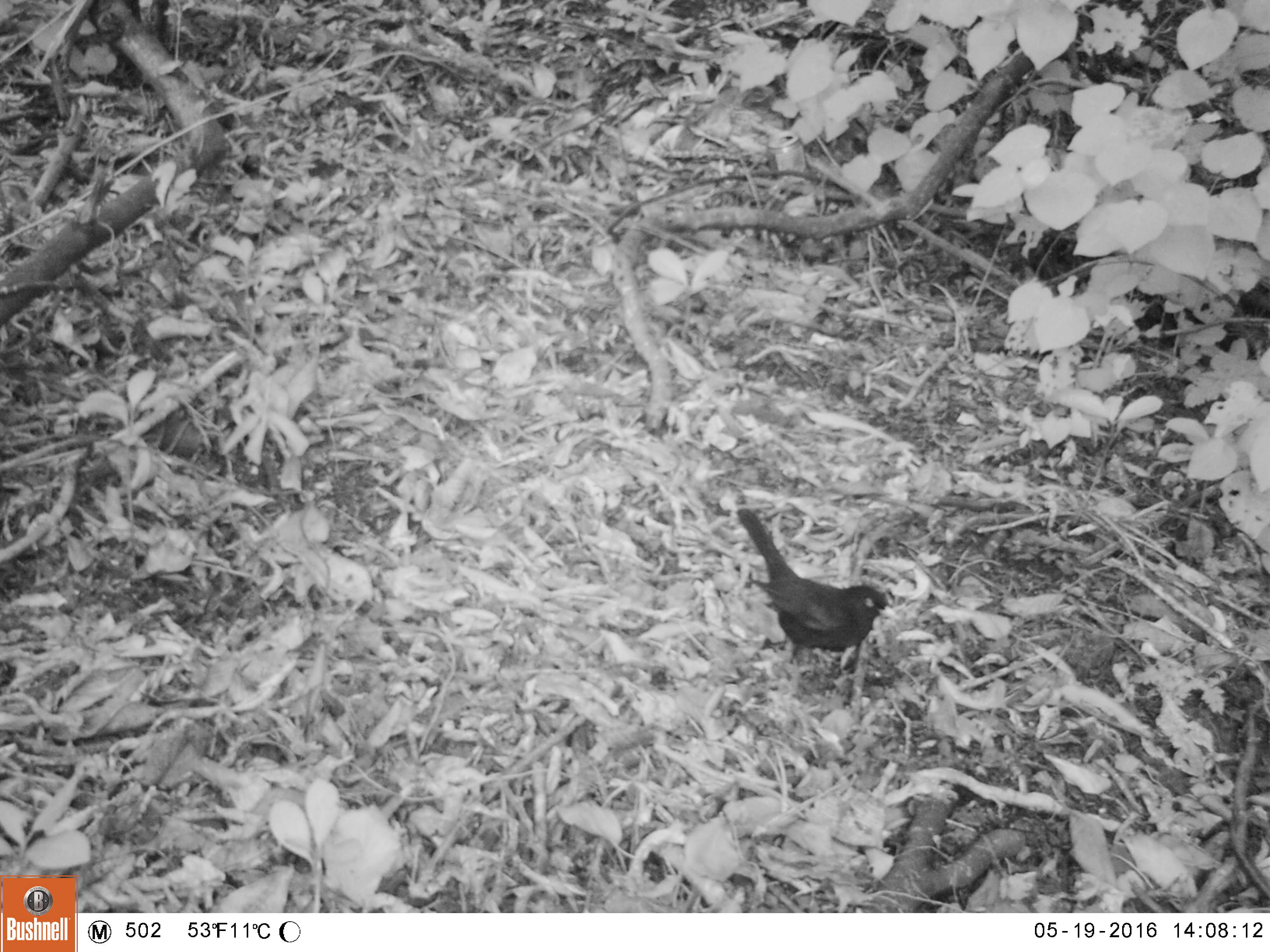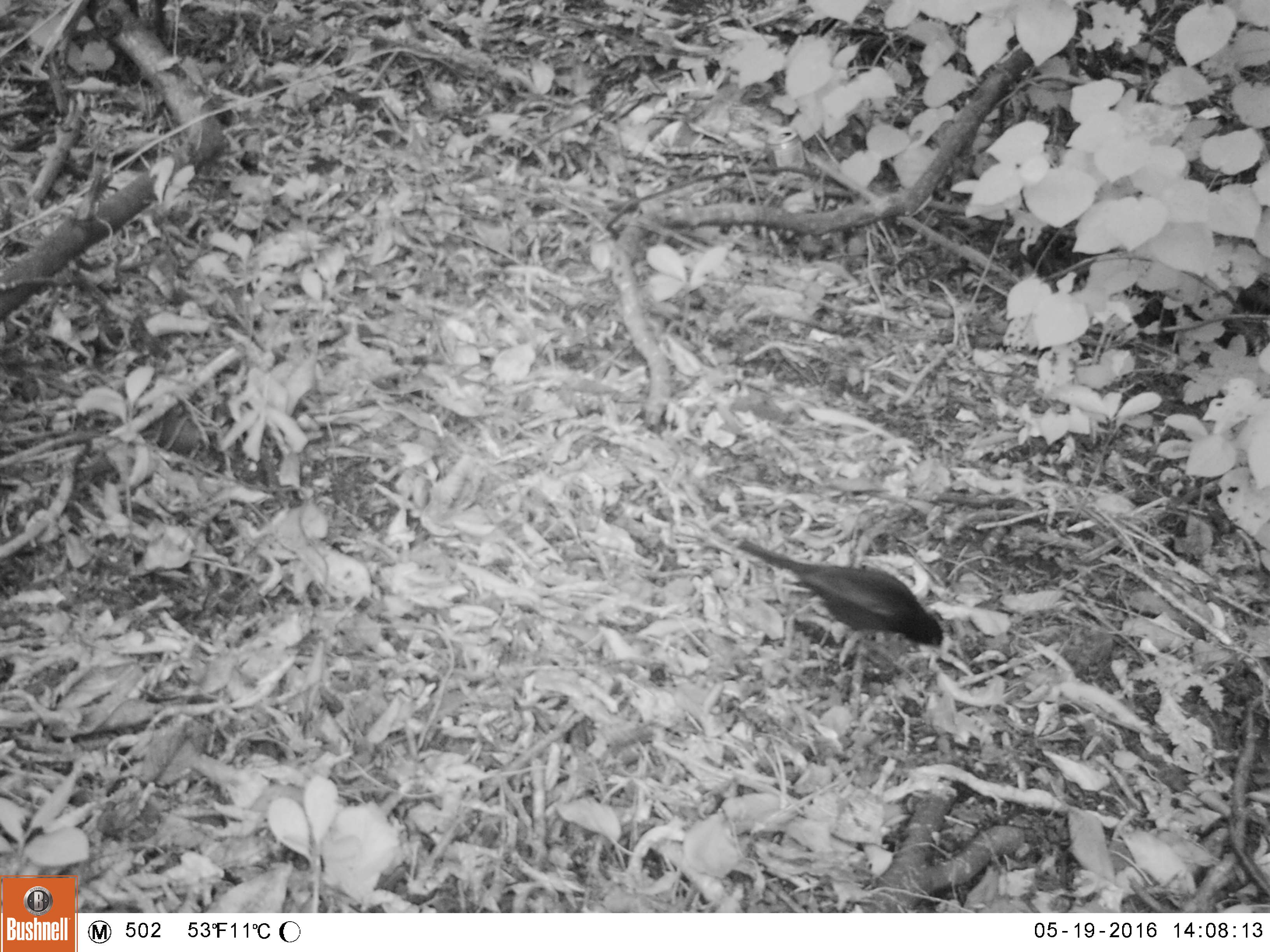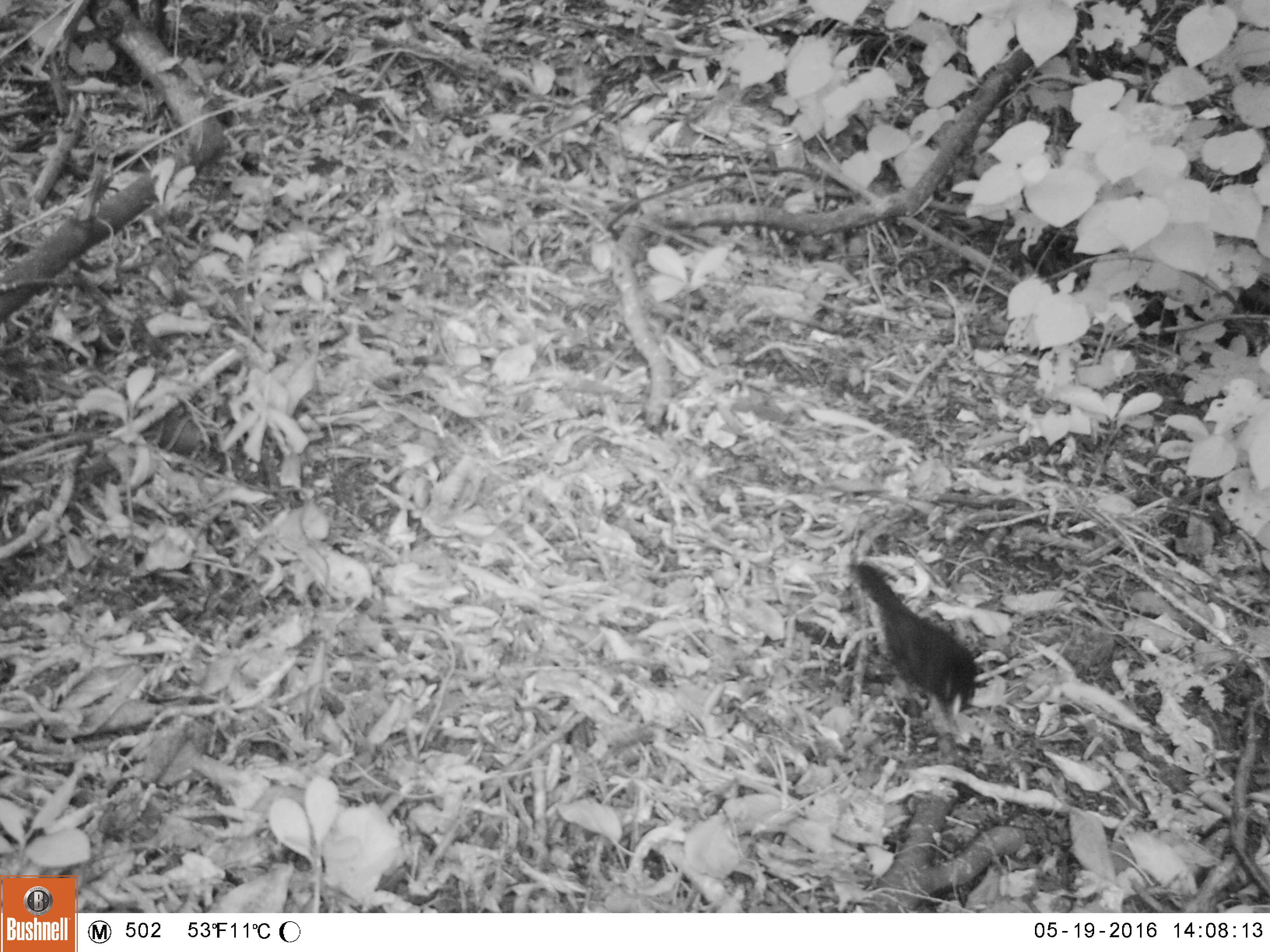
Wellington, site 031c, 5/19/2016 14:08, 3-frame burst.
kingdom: Animalia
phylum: Chordata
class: Aves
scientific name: Aves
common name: bird